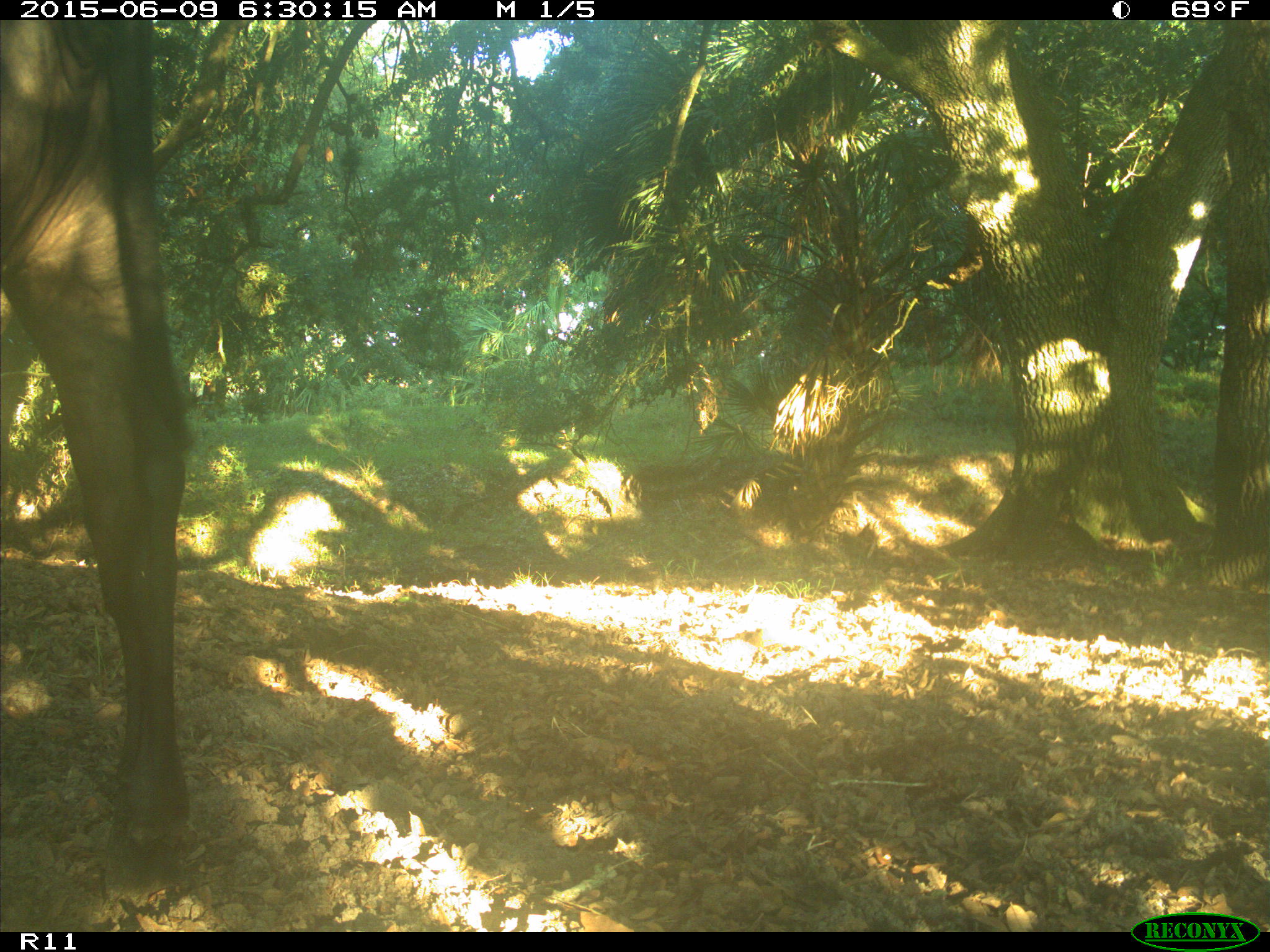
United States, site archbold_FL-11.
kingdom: Animalia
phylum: Chordata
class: Mammalia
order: Artiodactyla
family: Bovidae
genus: Bos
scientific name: Bos taurus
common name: domestic cow